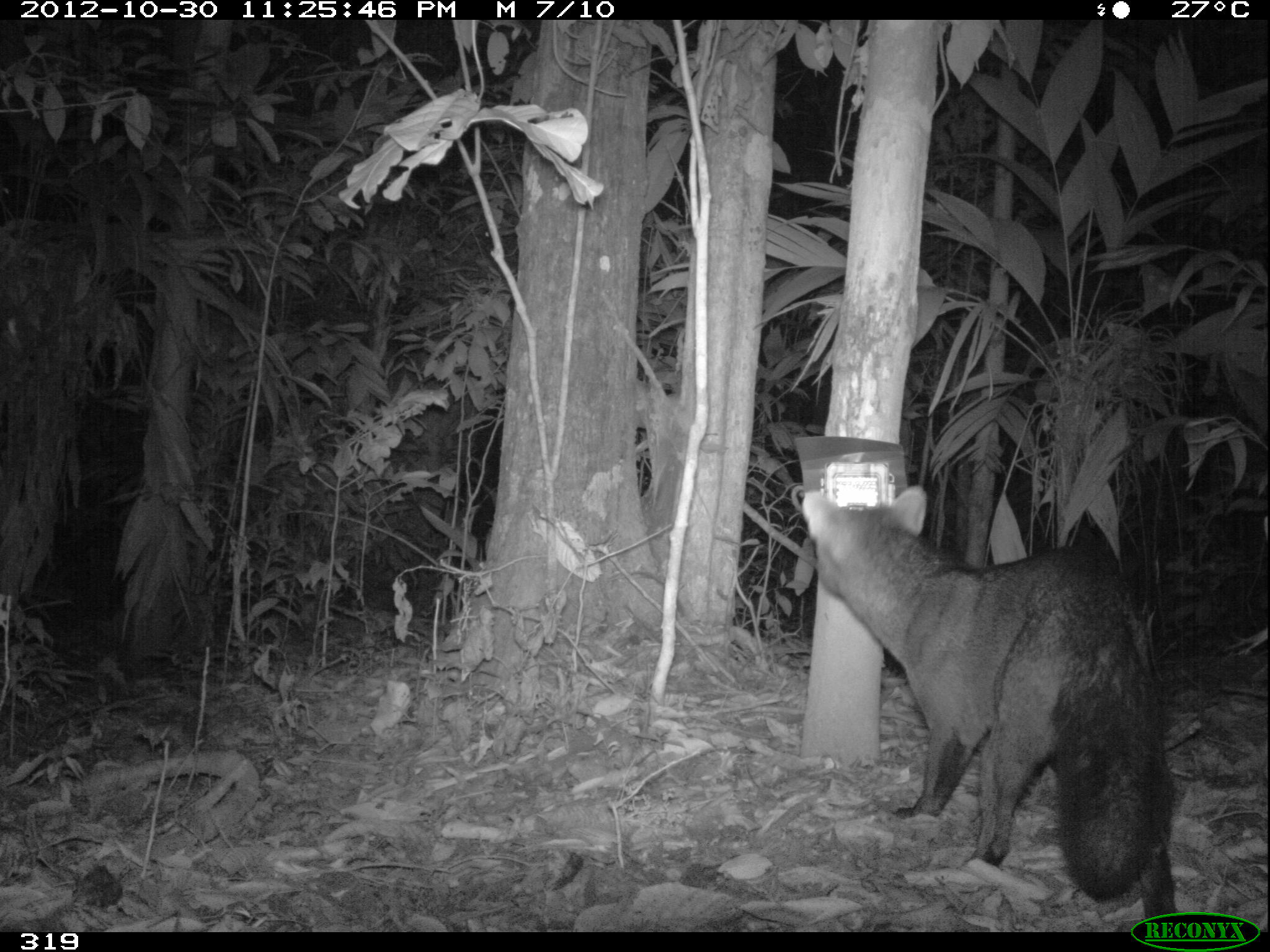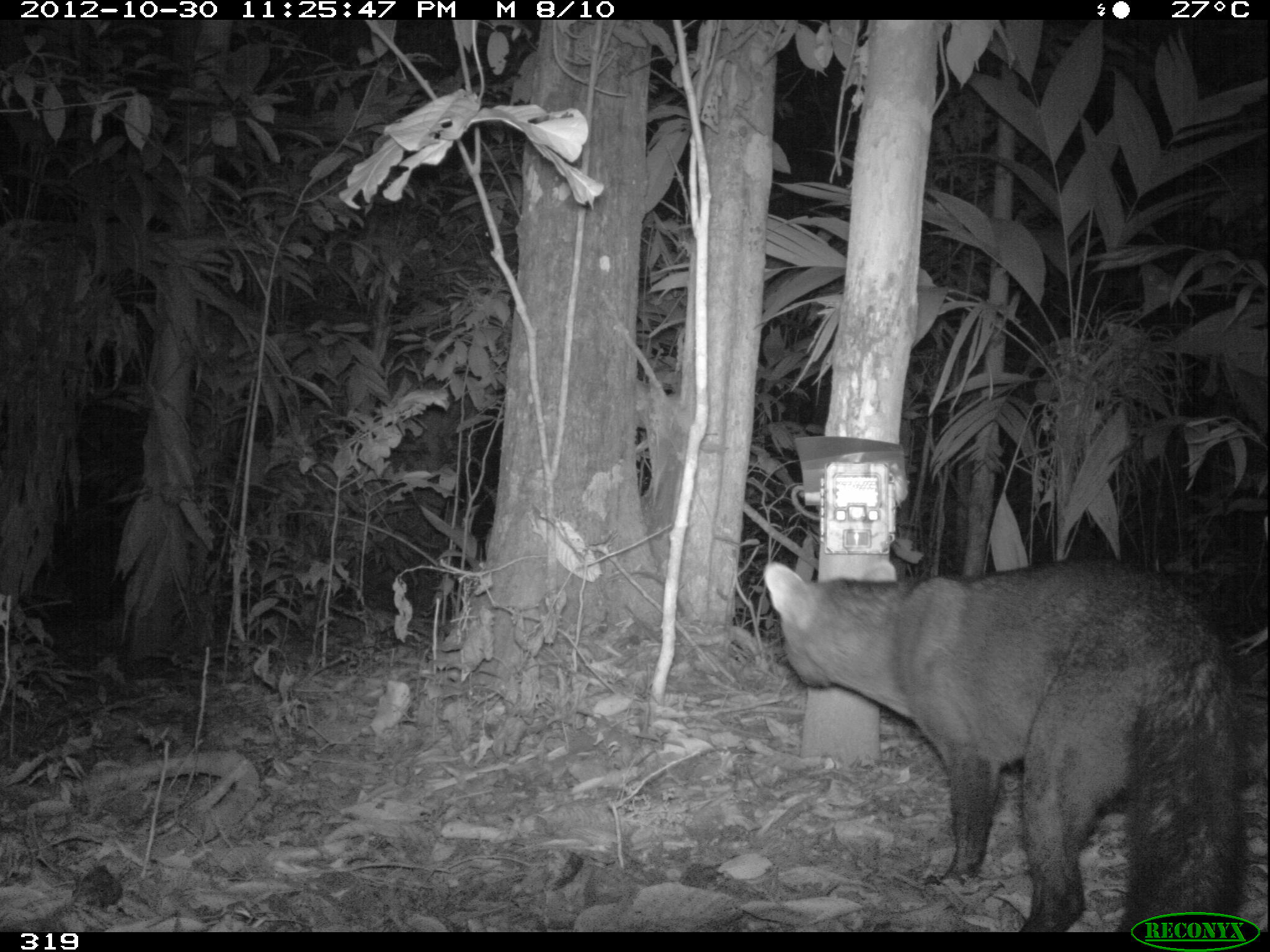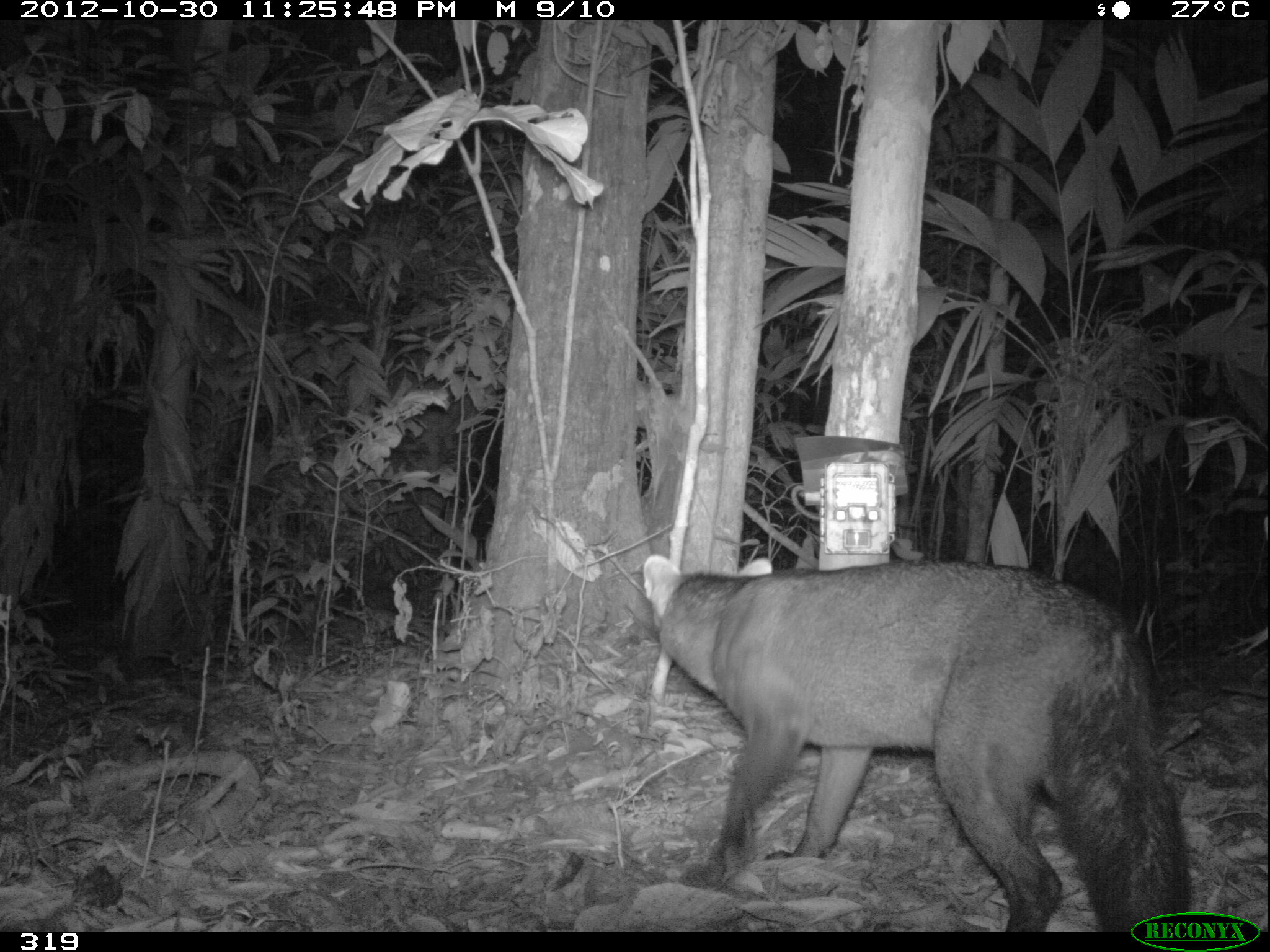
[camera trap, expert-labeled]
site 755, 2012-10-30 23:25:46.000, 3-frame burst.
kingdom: Animalia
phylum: Chordata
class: Mammalia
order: Carnivora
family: Canidae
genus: Atelocynus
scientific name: Atelocynus microtis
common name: short-eared dog